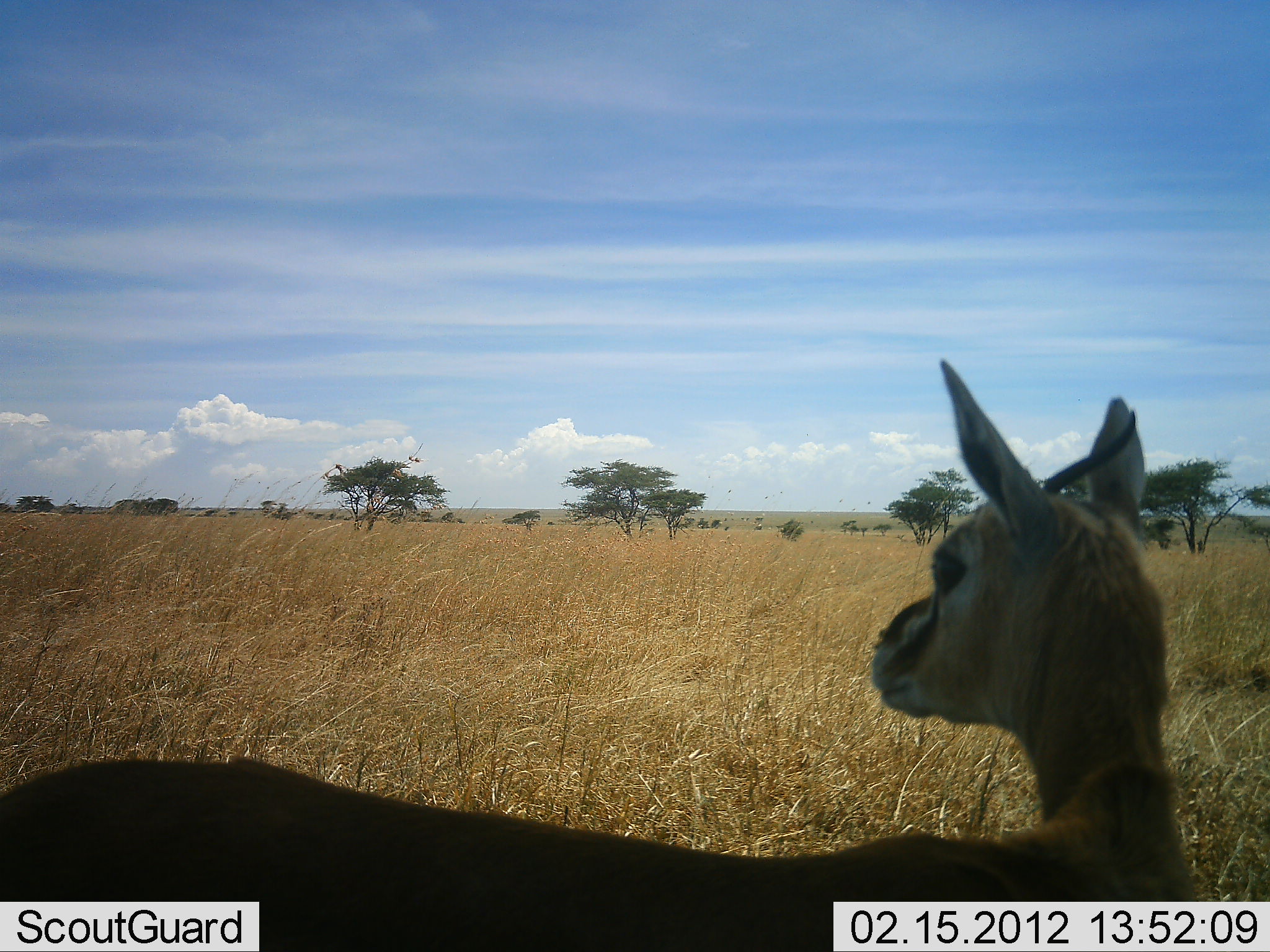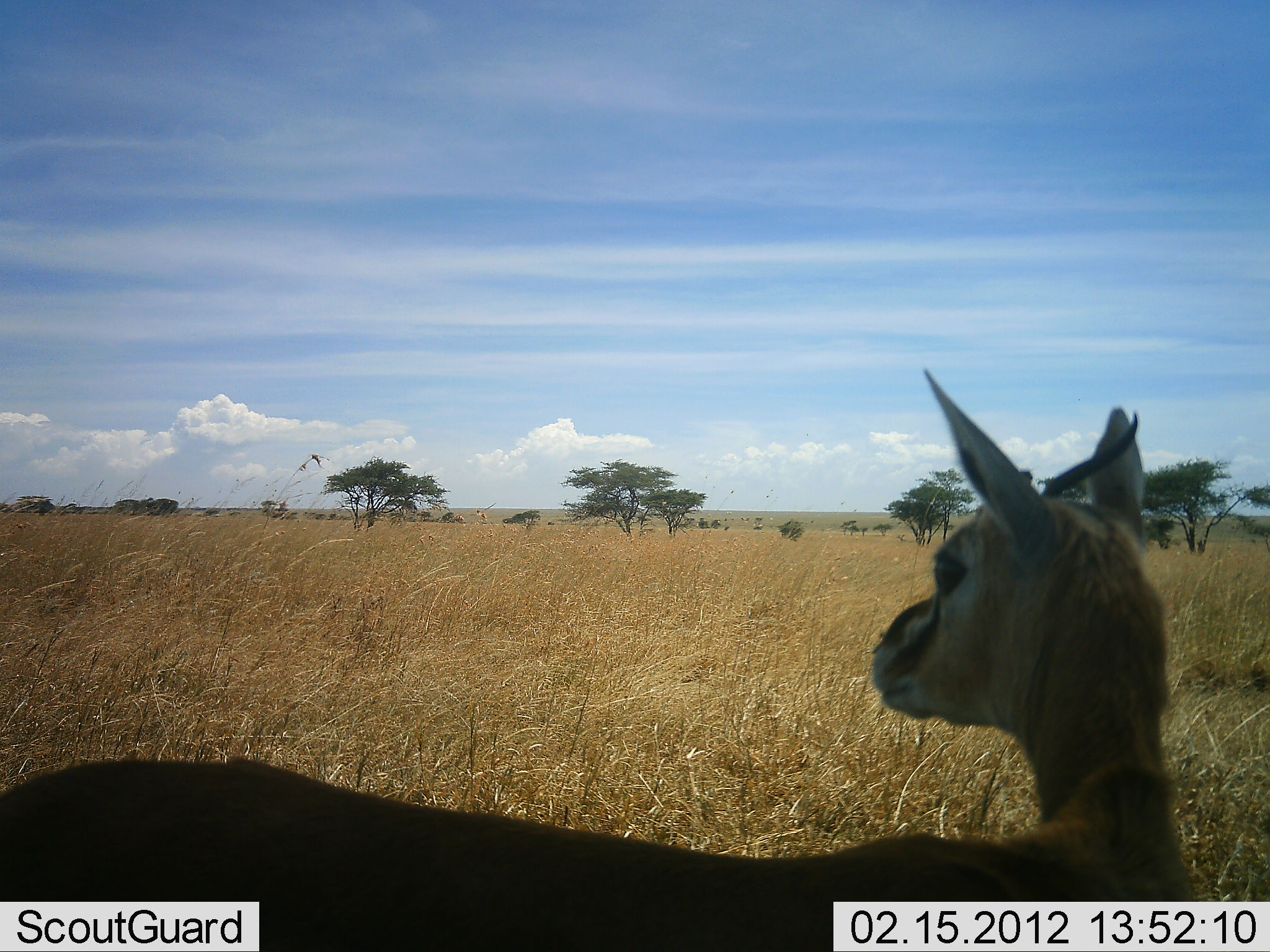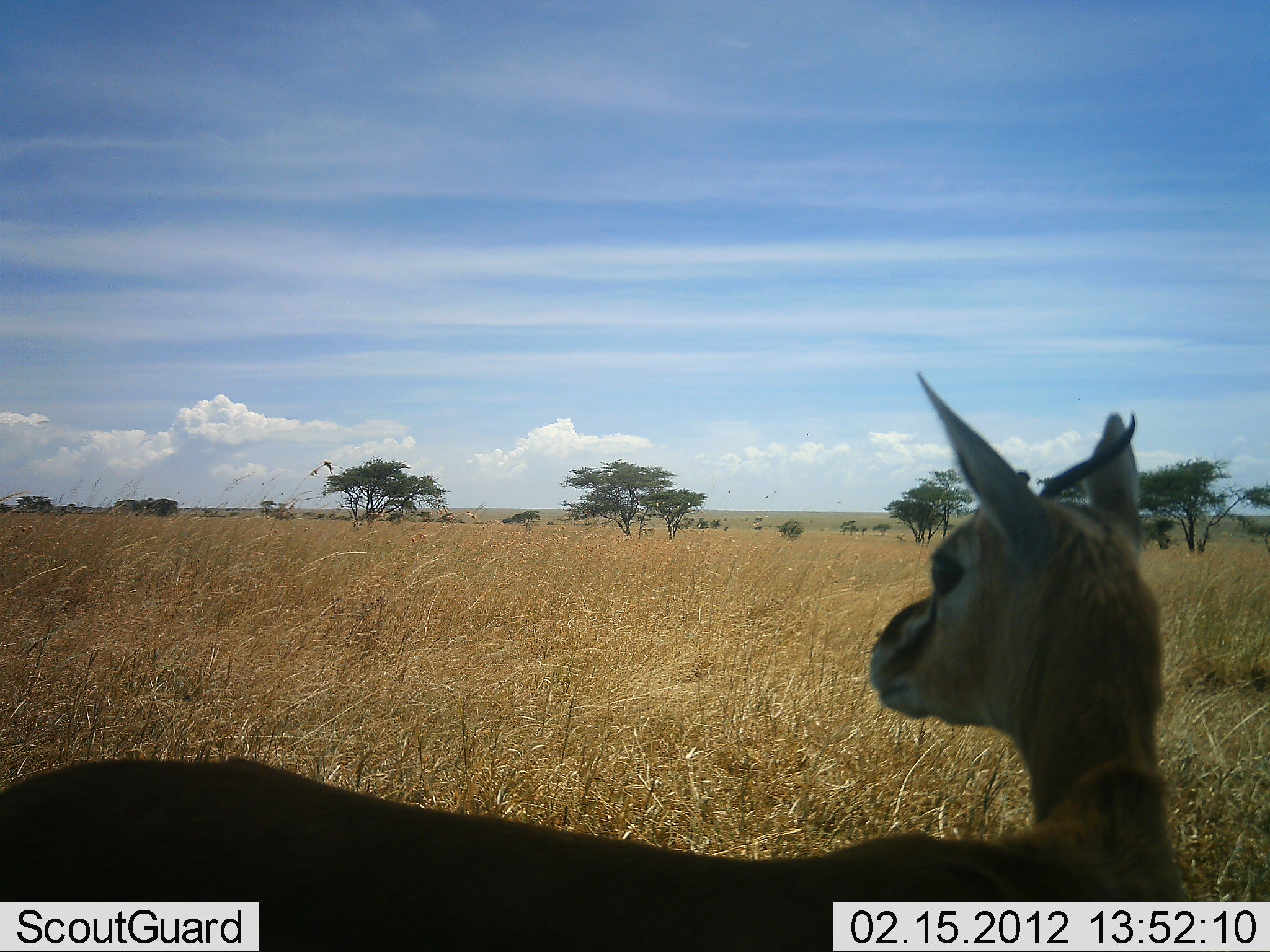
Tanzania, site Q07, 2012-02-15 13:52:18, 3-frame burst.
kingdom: Animalia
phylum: Chordata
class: Mammalia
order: Artiodactyla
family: Bovidae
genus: Eudorcas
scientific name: Eudorcas thomsonii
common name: thomson's gazelle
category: gazellethomsons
Gazellethomsons (thomson's gazelle) (Eudorcas thomsonii), count 1. Behavior (volunteer vote fractions): standing 100%, resting 0%, moving 0%, interacting 0%. Young present (vote fraction): 0%. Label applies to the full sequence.